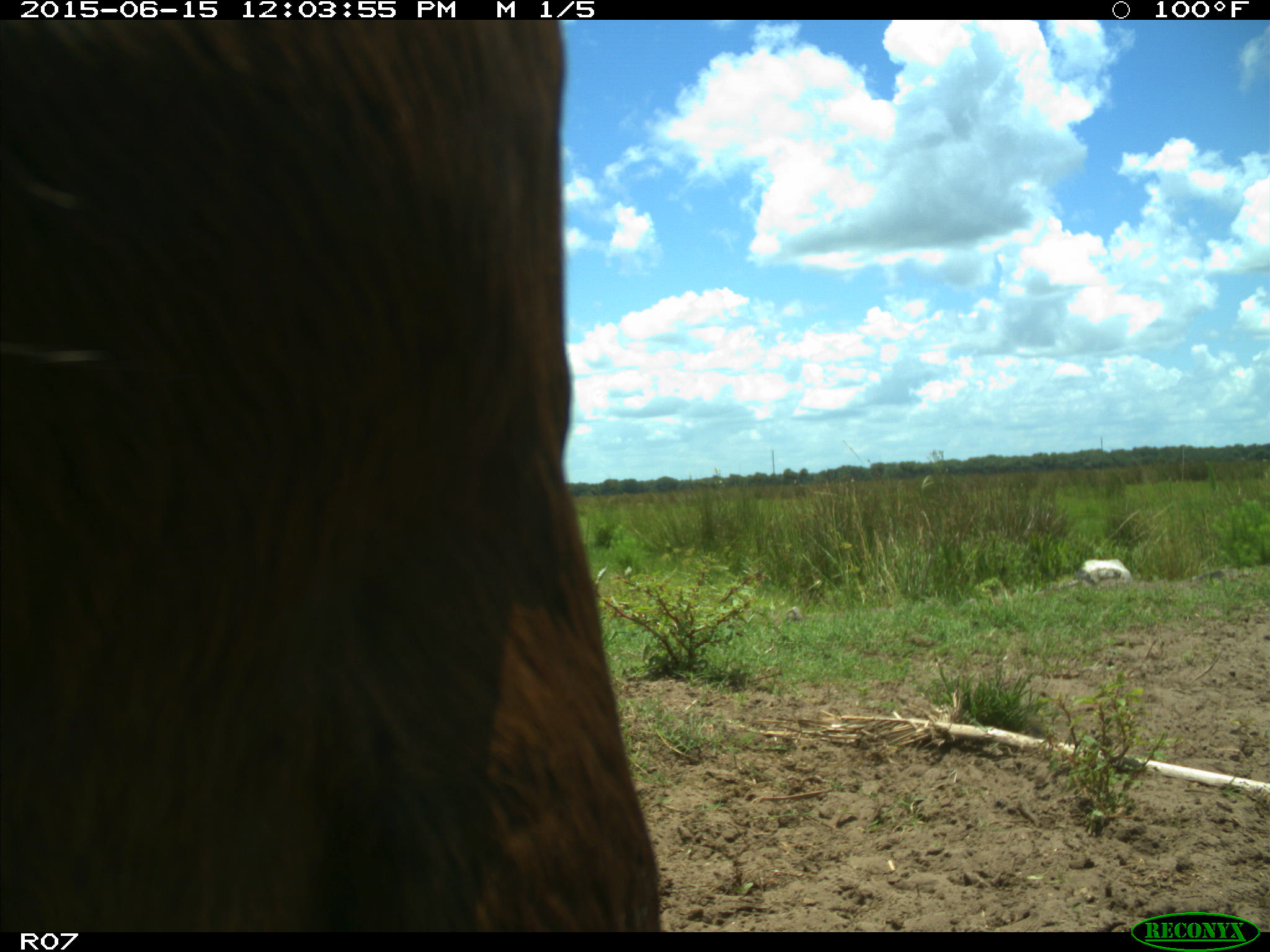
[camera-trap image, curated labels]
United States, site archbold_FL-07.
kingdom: Animalia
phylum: Chordata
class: Mammalia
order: Artiodactyla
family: Bovidae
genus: Bos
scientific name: Bos taurus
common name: domestic cow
Bos taurus (domestic cow).